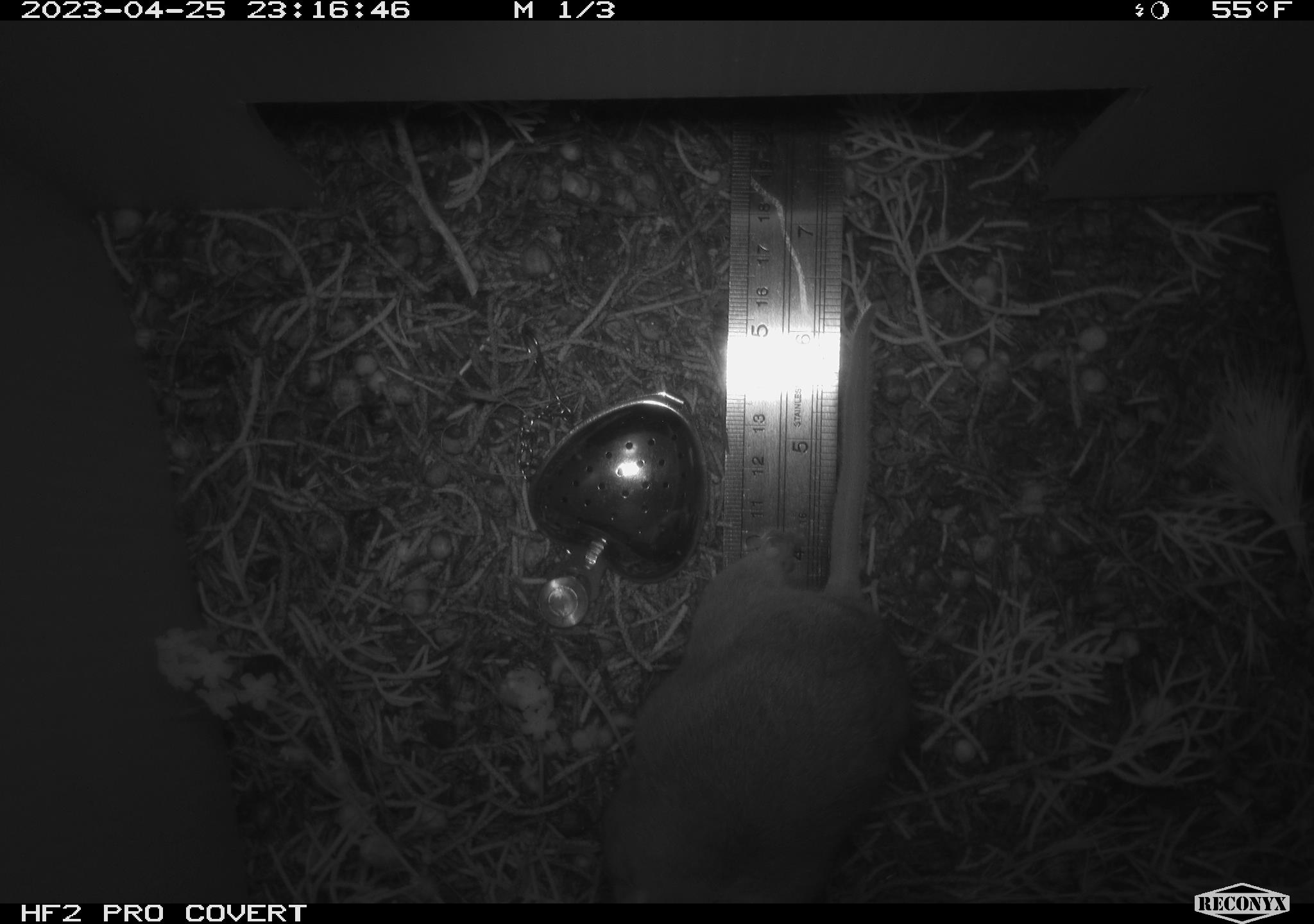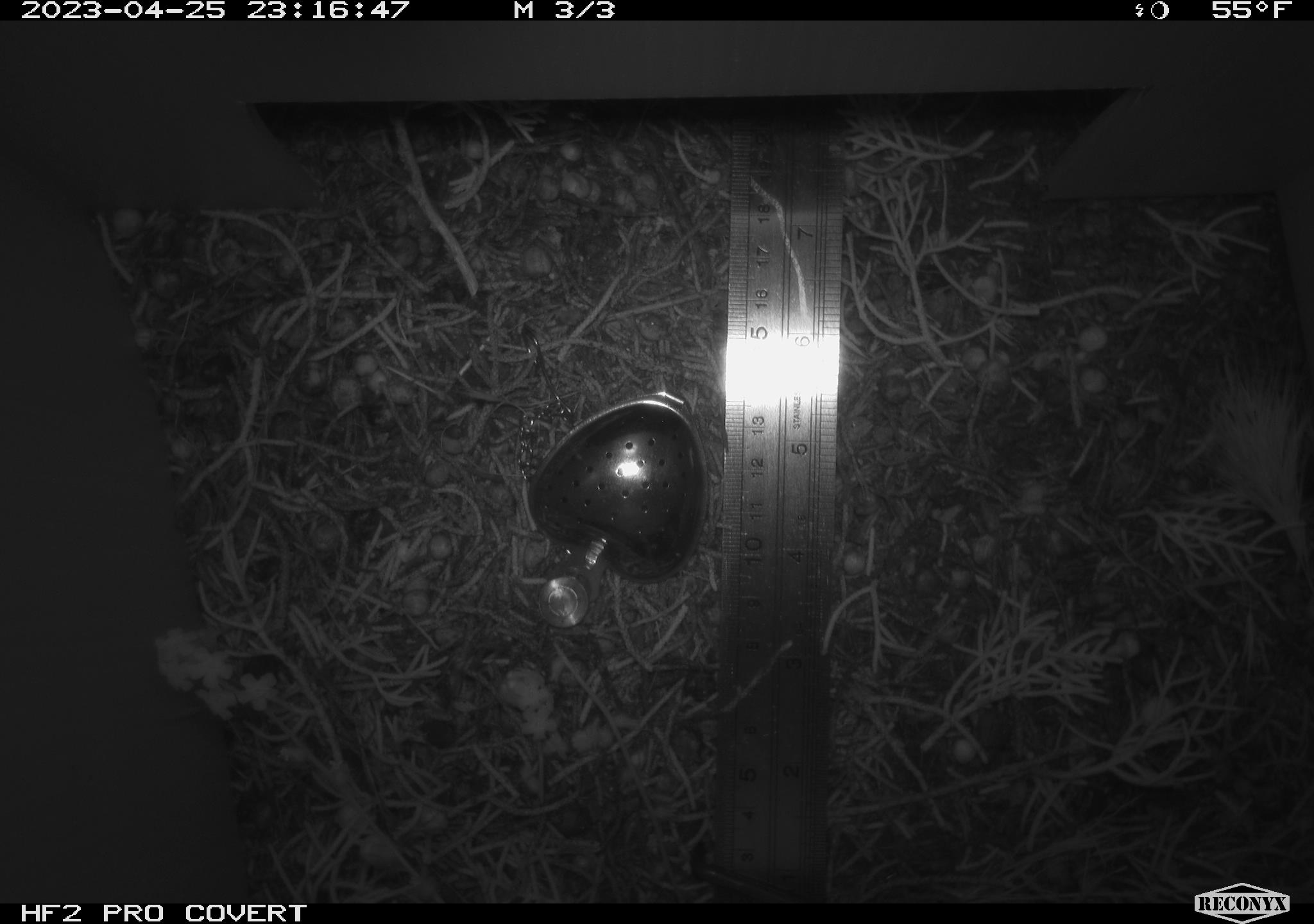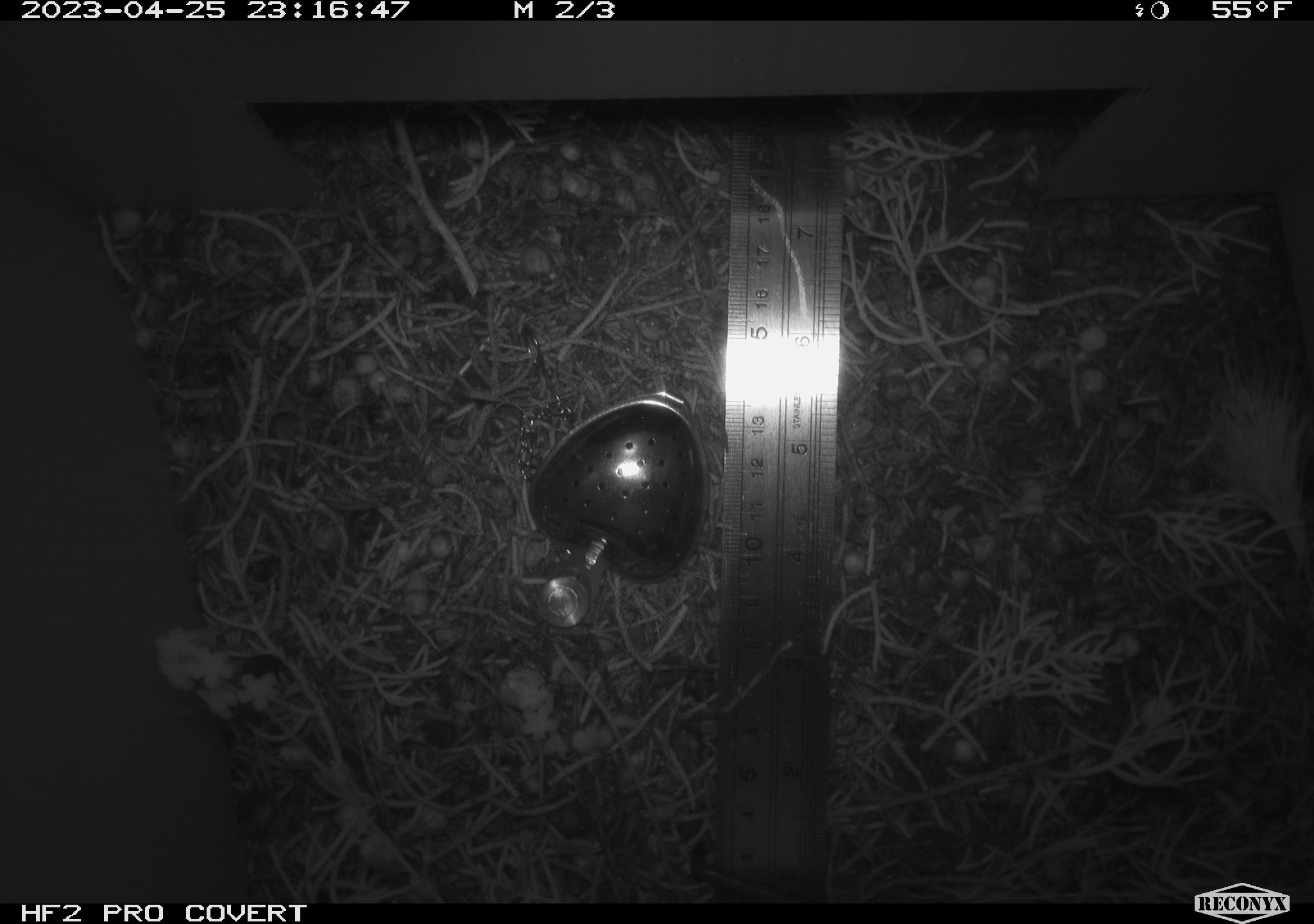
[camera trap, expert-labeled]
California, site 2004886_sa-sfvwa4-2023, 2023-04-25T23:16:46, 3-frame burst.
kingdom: Animalia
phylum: Chordata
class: Mammalia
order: Rodentia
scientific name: Rodentia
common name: mouse species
Mouse species (Rodentia).